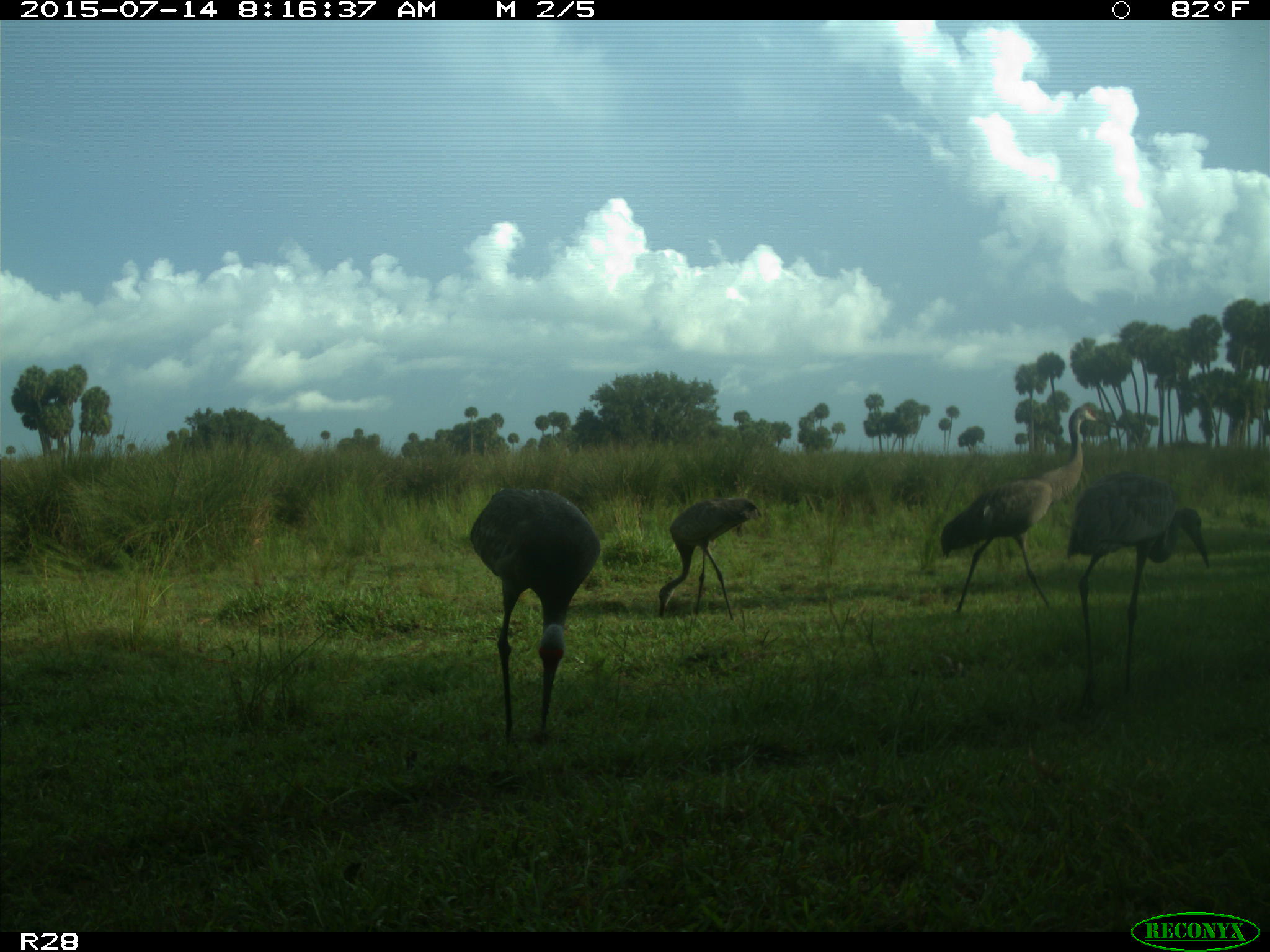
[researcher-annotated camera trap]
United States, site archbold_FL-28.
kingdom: Animalia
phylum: Chordata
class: Aves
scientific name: Aves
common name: birds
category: unidentified bird